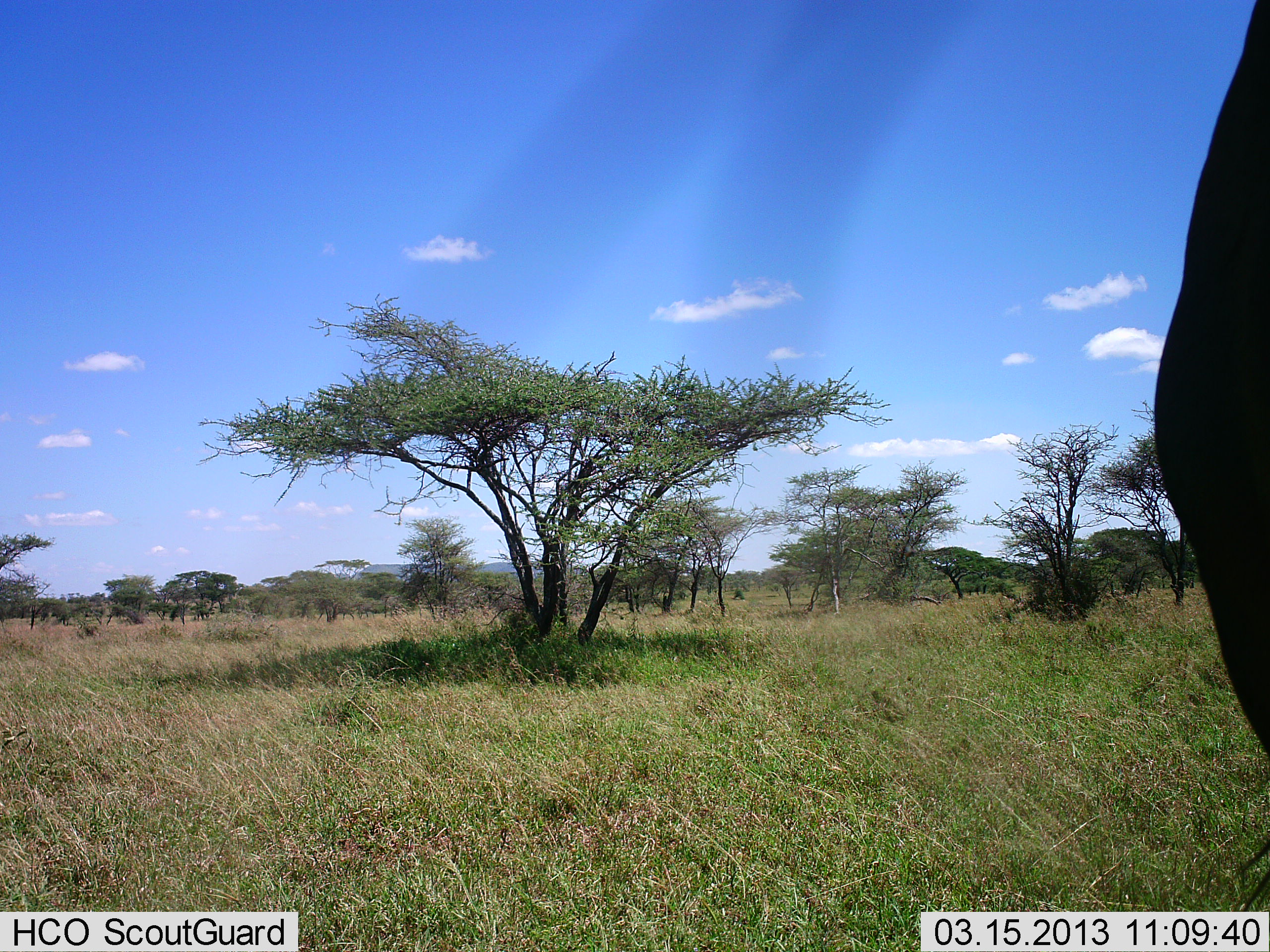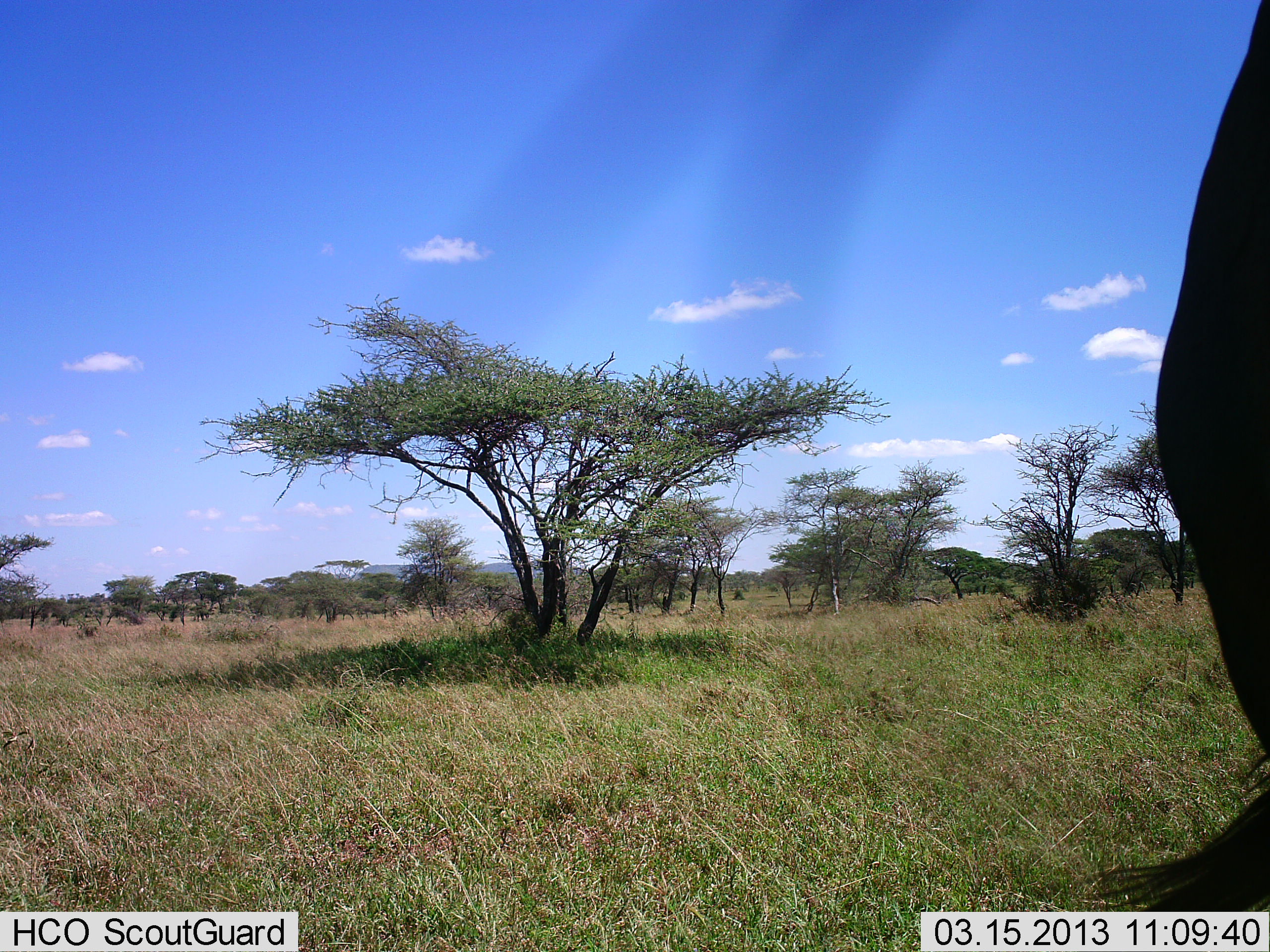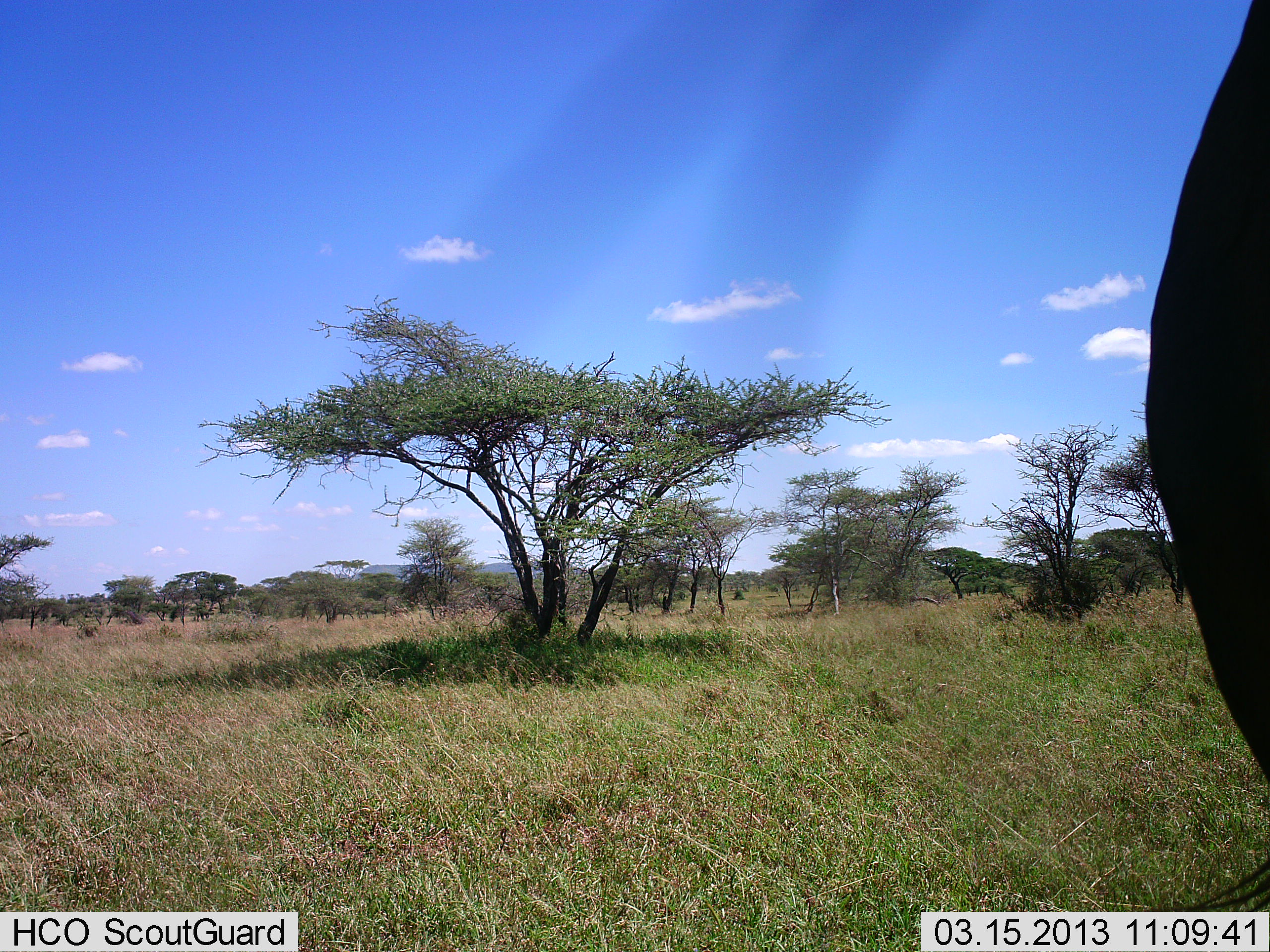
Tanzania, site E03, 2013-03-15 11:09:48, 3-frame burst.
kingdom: Animalia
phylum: Chordata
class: Mammalia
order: Artiodactyla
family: Bovidae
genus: Connochaetes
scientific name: Connochaetes taurinus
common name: blue wildebeest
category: wildebeest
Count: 1.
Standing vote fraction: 100%.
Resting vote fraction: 0%.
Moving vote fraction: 0%.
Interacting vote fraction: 0%.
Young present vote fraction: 0%.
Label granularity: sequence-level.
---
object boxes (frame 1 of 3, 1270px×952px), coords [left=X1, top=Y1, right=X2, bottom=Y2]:
animal: [left=1153, top=0, right=1270, bottom=758]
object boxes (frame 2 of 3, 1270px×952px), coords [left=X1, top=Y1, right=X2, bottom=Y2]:
animal: [left=1096, top=0, right=1269, bottom=913]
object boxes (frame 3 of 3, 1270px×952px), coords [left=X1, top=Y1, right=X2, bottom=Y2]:
animal: [left=1144, top=0, right=1269, bottom=911]